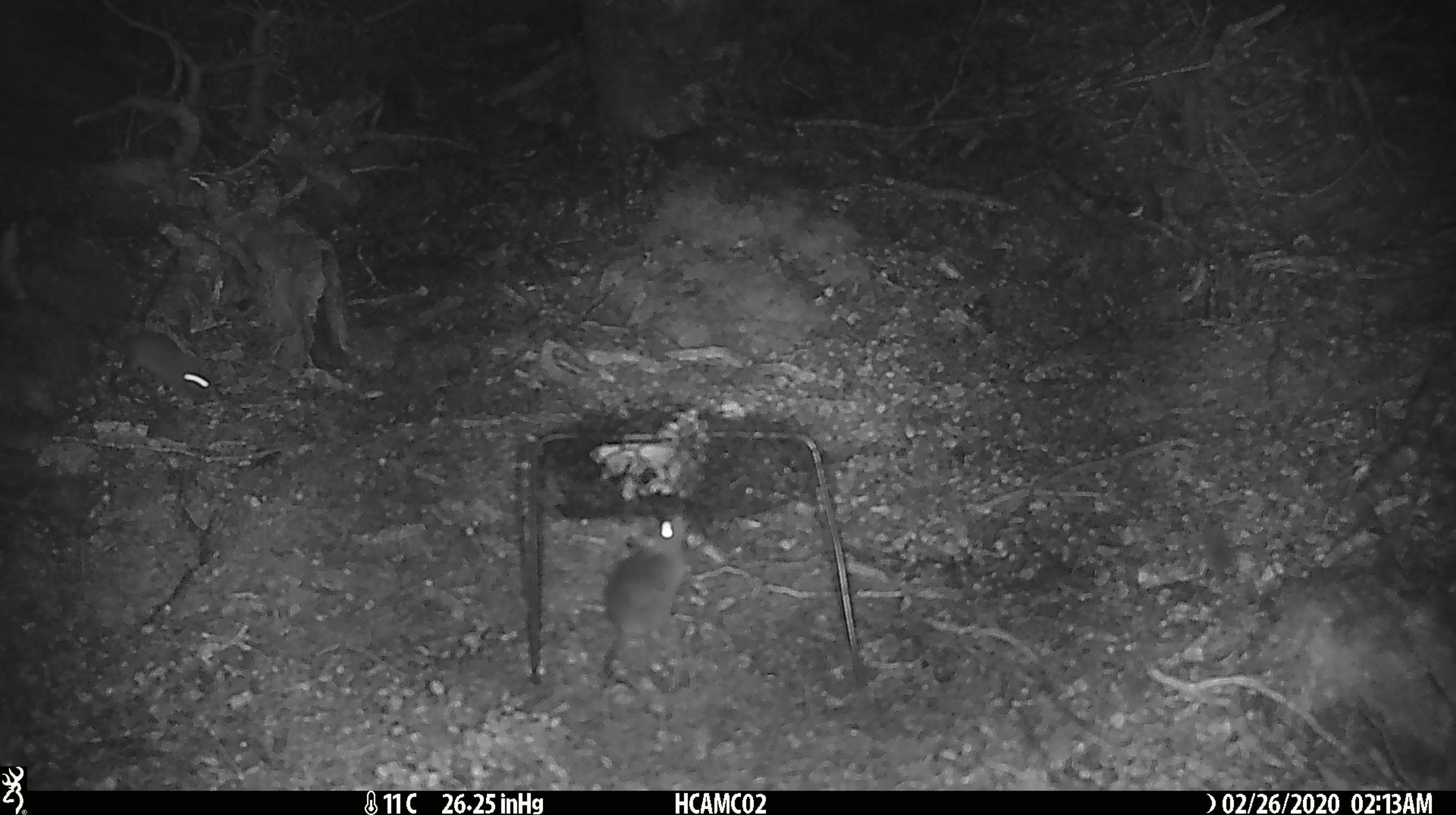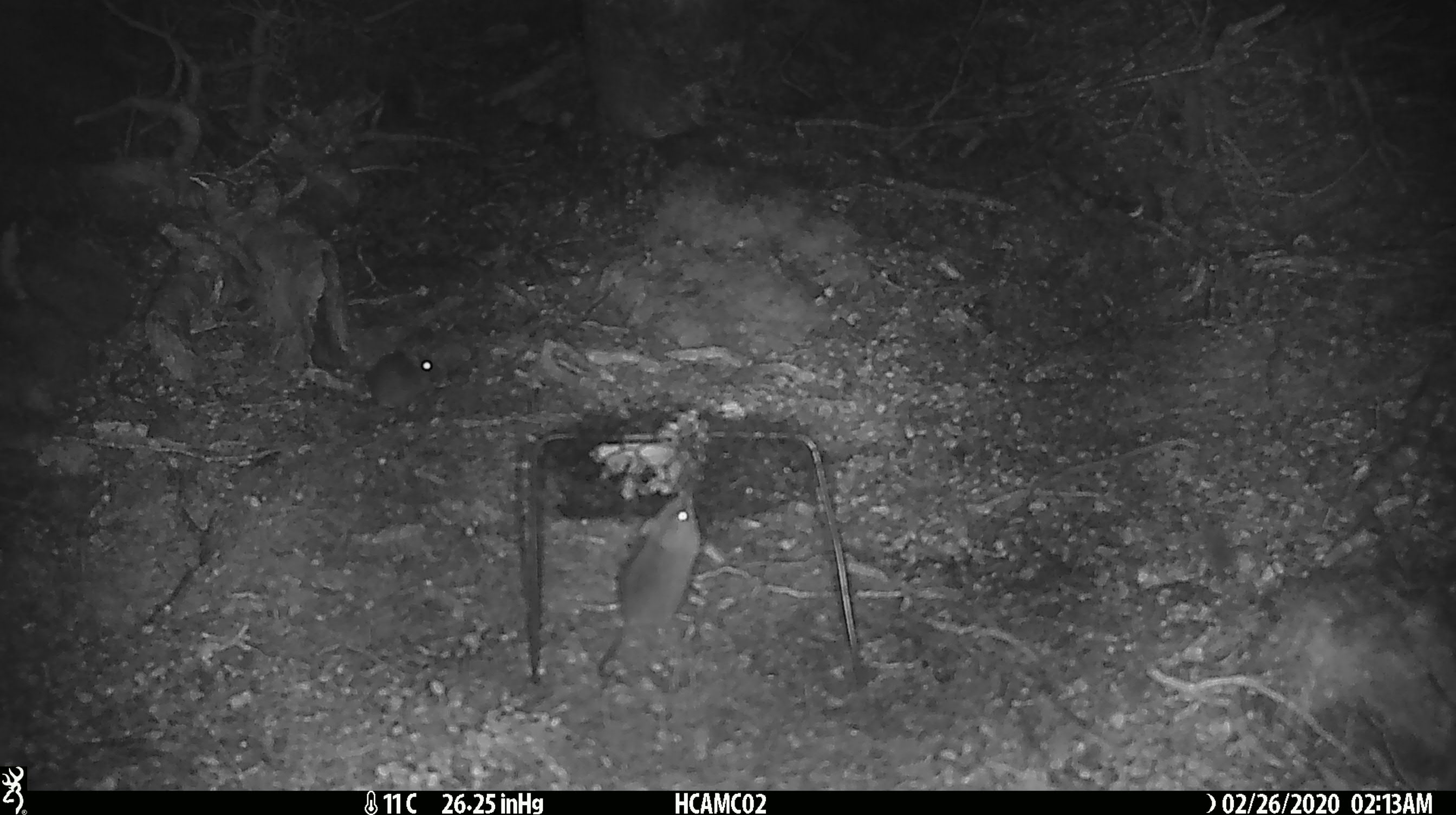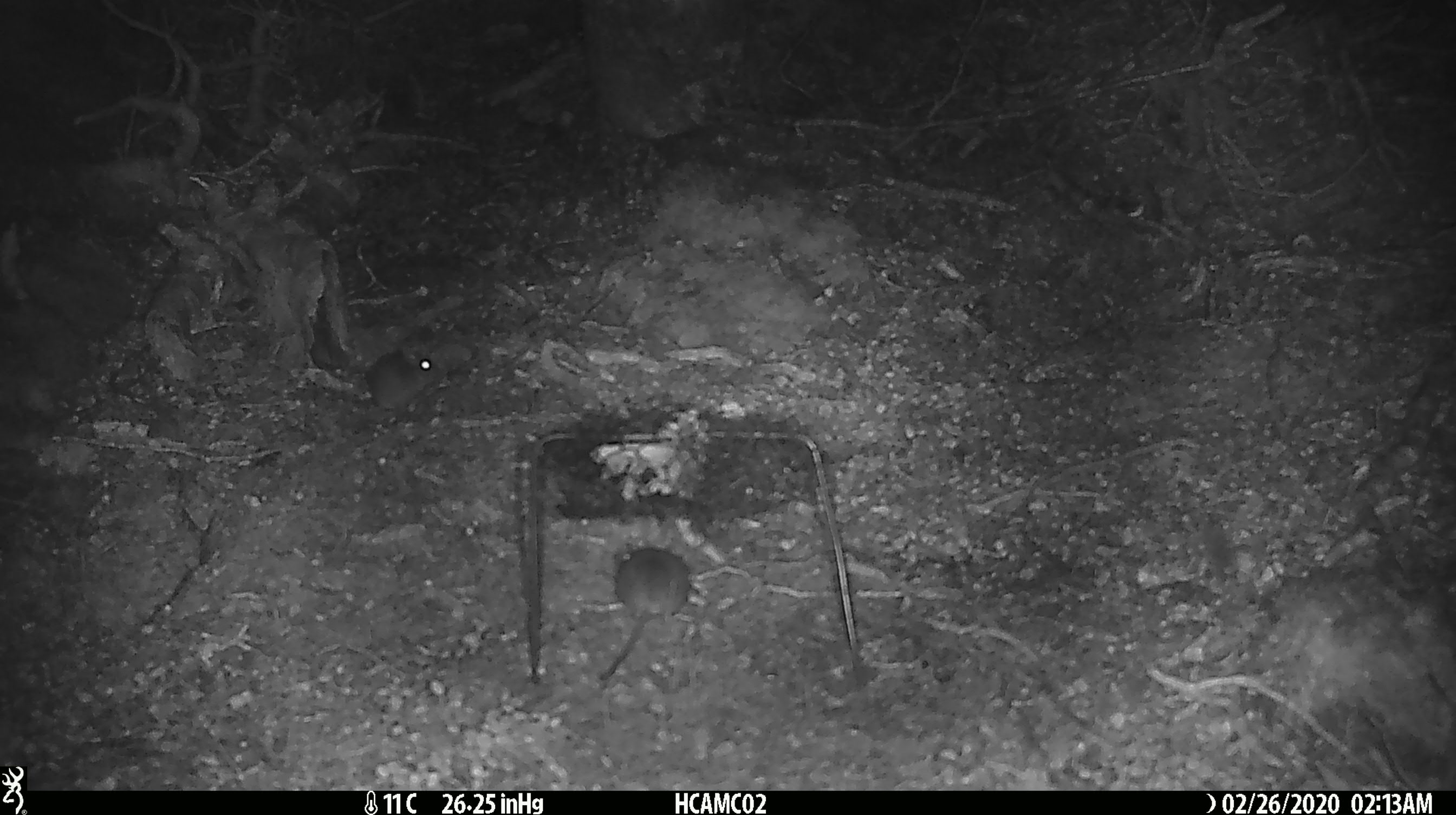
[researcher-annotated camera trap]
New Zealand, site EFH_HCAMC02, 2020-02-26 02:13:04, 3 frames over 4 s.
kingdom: Animalia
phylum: Chordata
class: Mammalia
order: Rodentia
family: Muridae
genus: Mus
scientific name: Mus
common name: mouse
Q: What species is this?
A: Mouse (Mus).